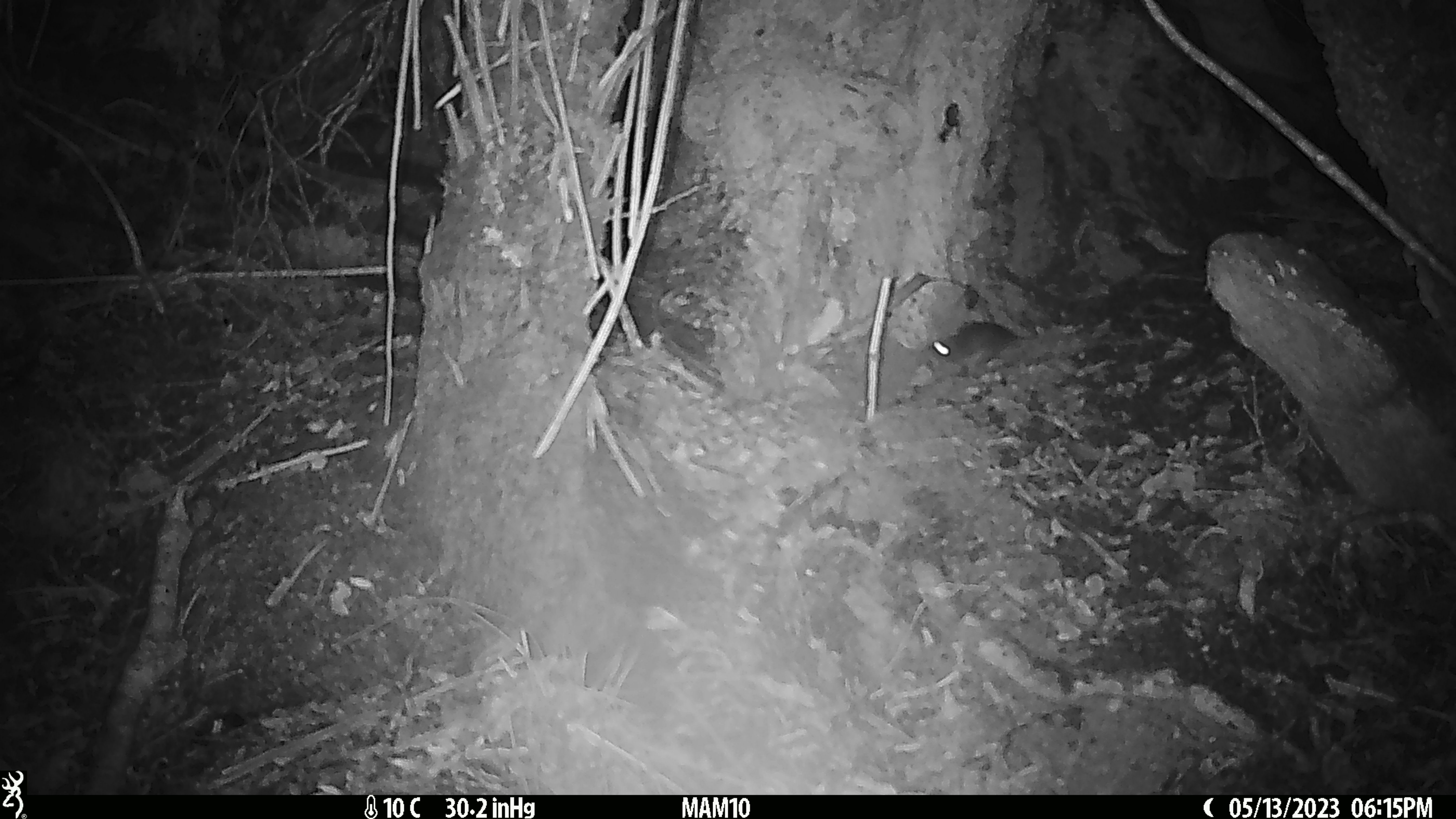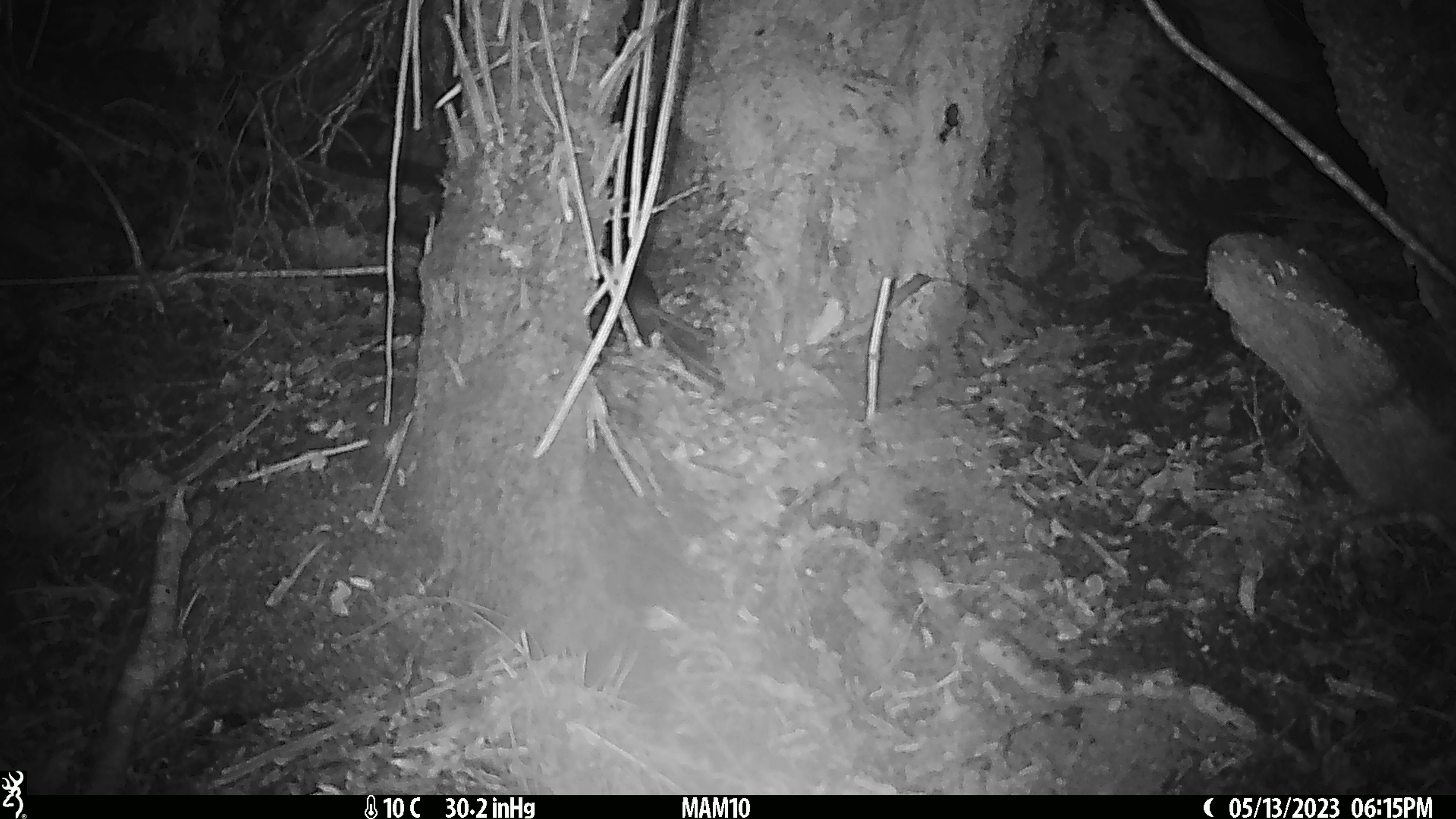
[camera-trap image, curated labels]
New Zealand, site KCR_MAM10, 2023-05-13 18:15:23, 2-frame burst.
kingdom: Animalia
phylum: Chordata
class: Mammalia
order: Rodentia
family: Muridae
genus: Rattus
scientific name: Rattus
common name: rat